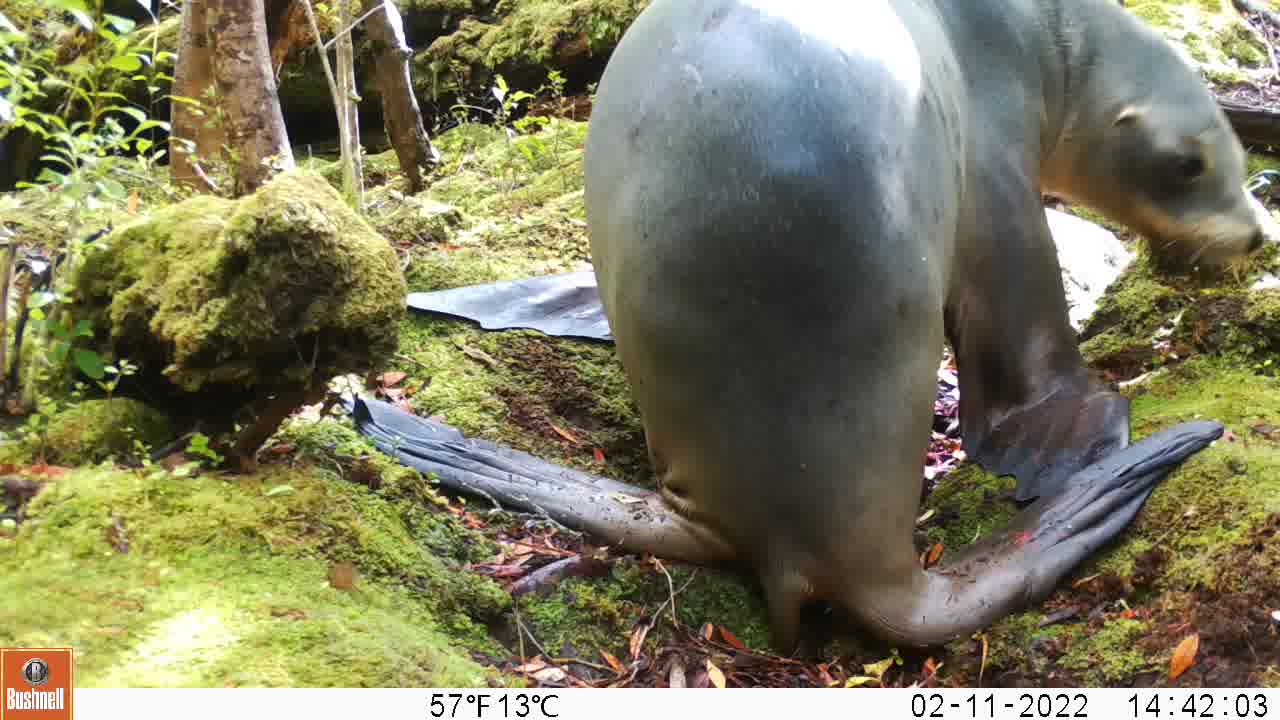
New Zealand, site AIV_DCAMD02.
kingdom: Animalia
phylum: Chordata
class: Mammalia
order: Carnivora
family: Otariidae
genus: Phocarctos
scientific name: Phocarctos hookeri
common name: new zealand sea lion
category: sealion